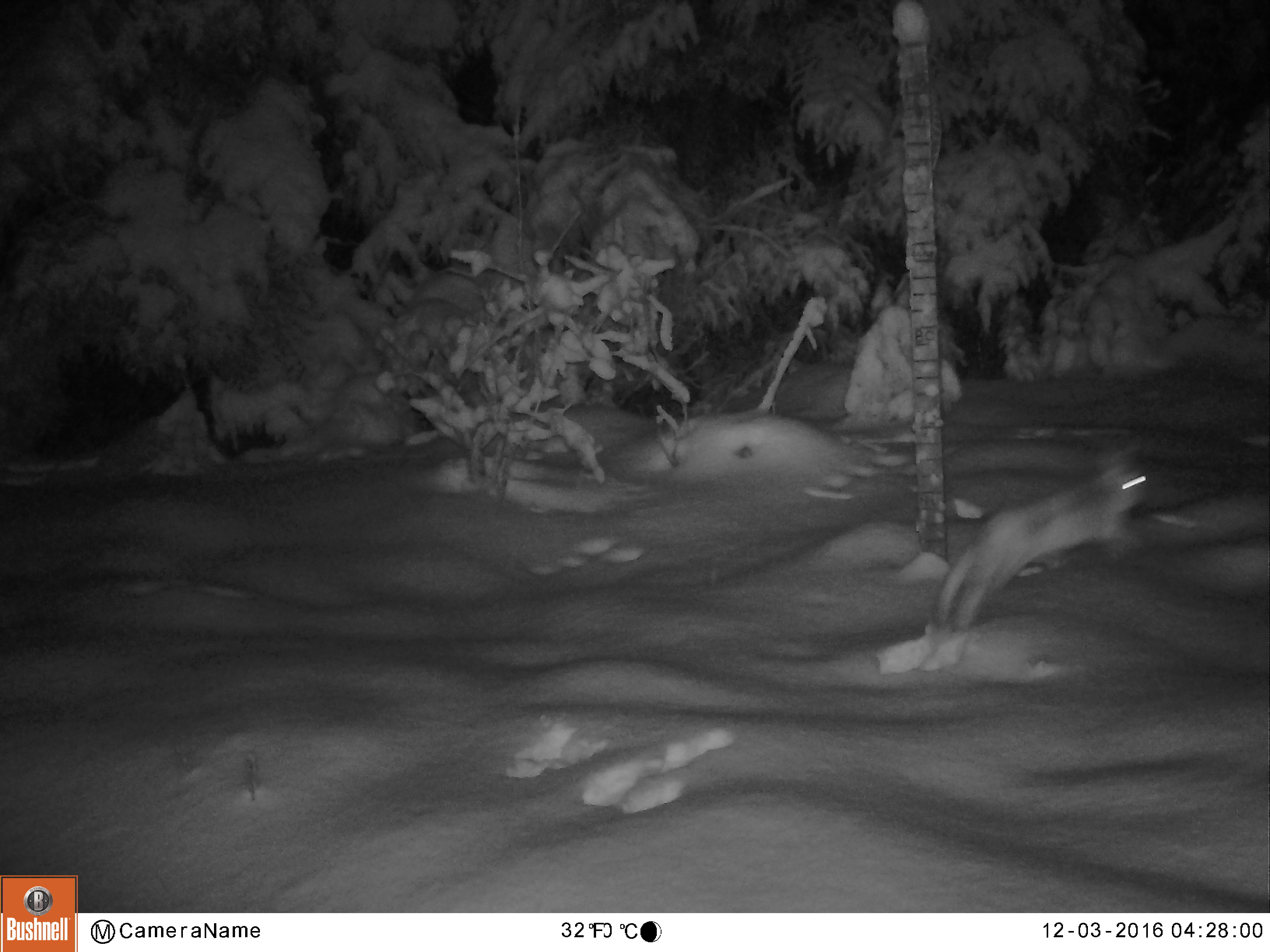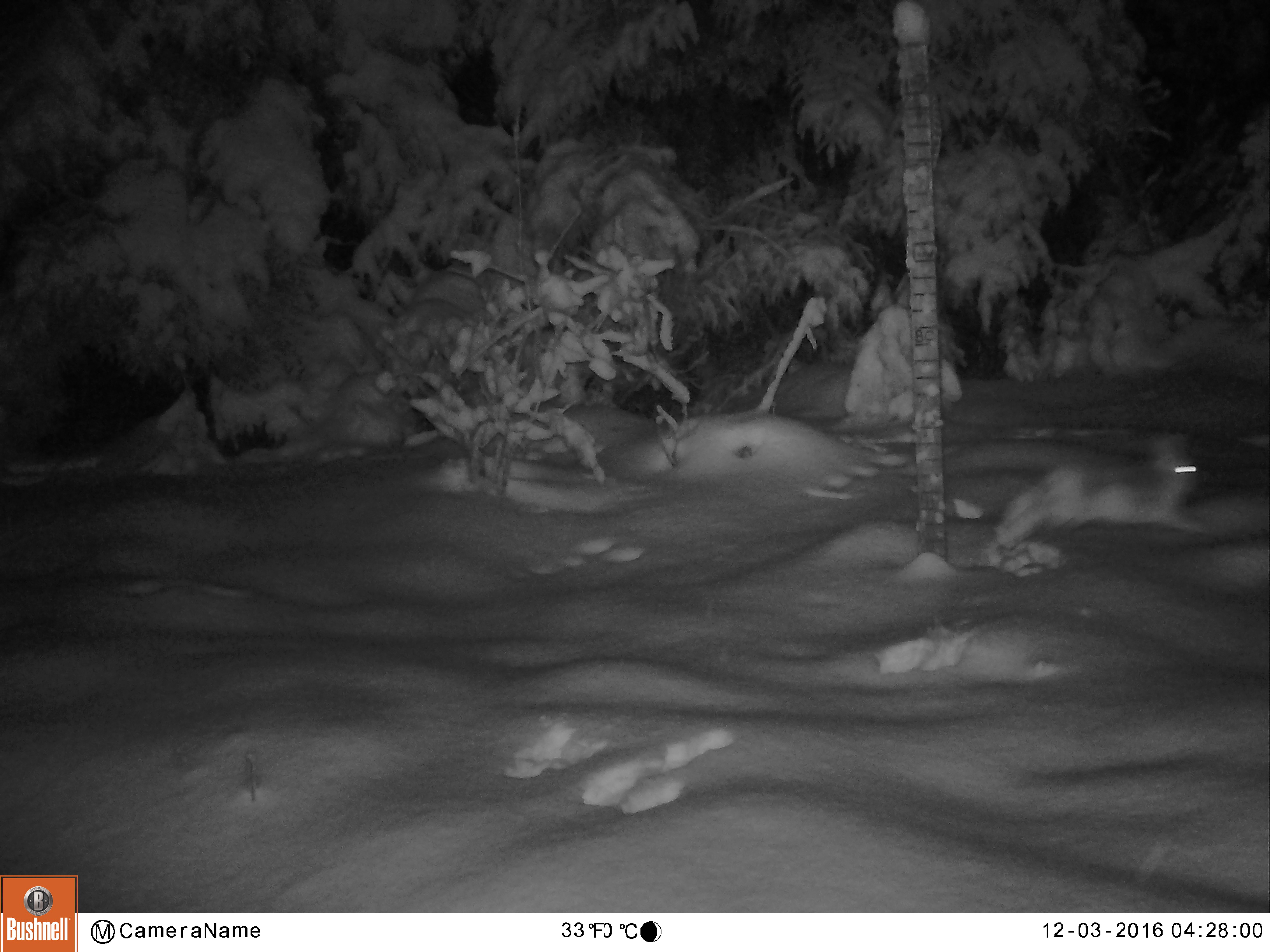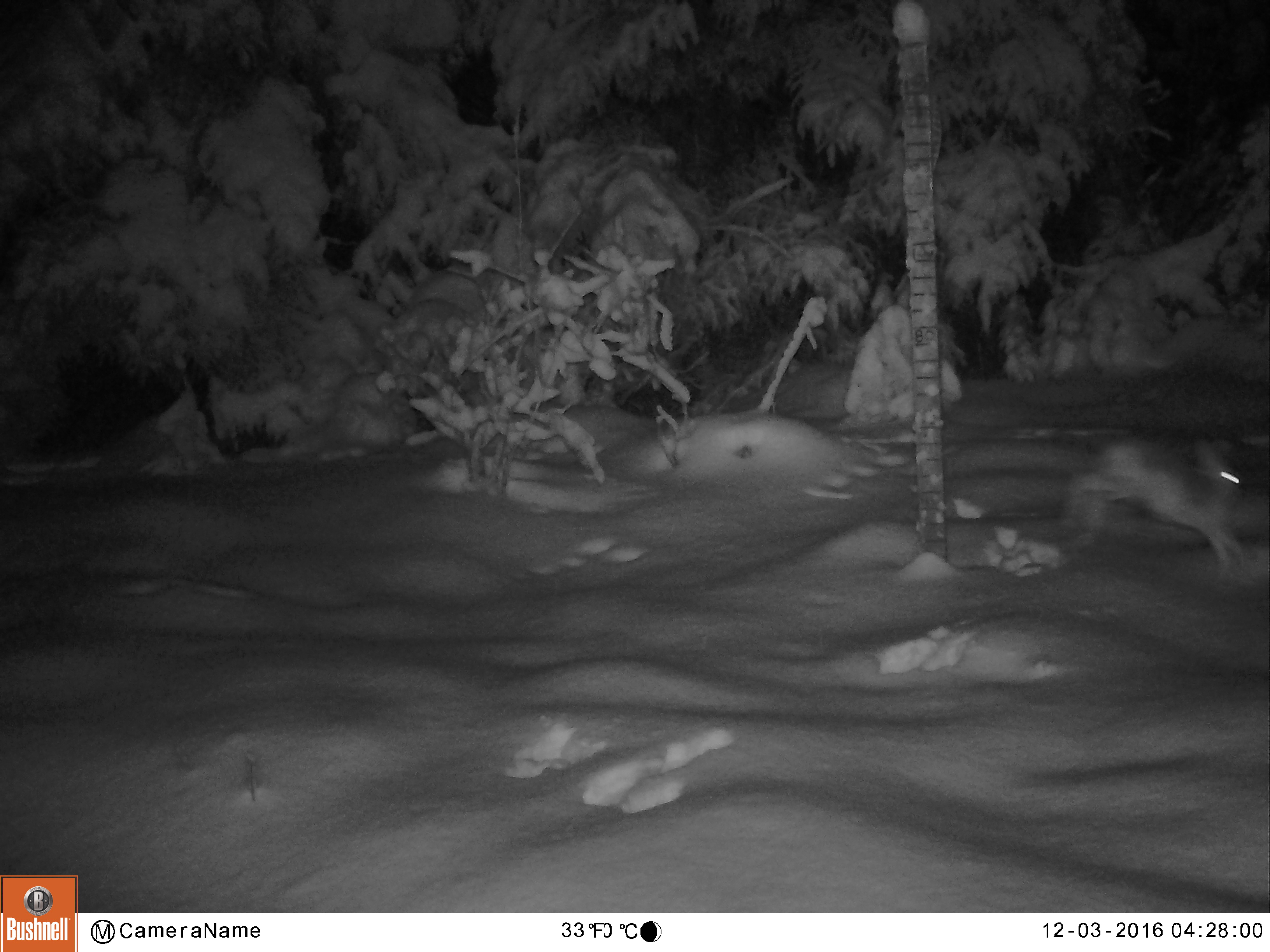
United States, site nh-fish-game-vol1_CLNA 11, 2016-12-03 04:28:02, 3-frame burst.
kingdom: Animalia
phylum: Chordata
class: Mammalia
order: Lagomorpha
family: Leporidae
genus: Lepus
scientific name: Lepus americanus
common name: snowshoe hare